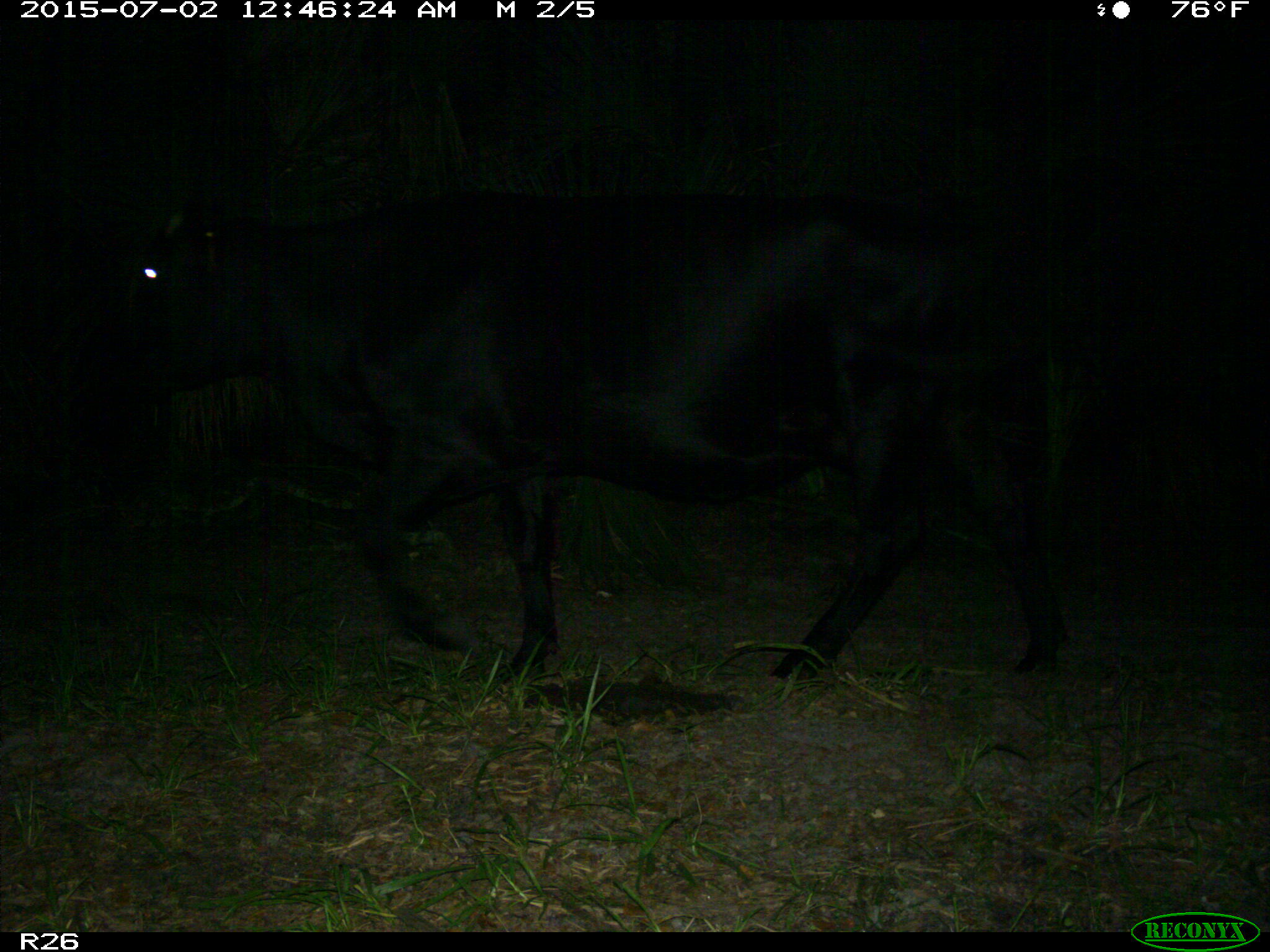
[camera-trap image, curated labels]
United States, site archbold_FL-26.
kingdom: Animalia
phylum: Chordata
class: Mammalia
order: Artiodactyla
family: Bovidae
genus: Bos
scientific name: Bos taurus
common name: domestic cow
Bos taurus (domestic cow).